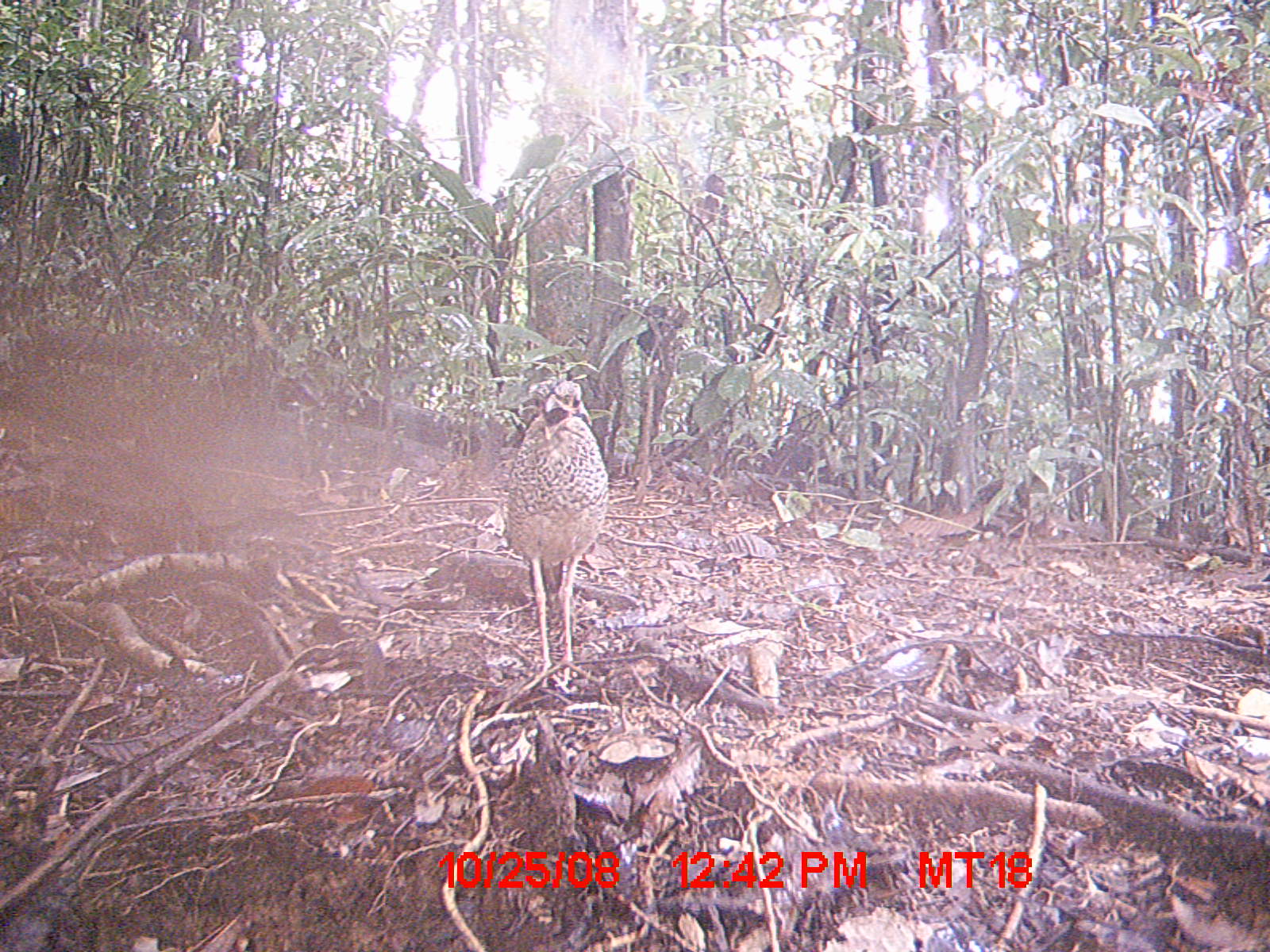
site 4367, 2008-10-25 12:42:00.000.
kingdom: Animalia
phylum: Chordata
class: Aves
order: Coraciiformes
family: Brachypteraciidae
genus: Brachypteracias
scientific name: Brachypteracias squamiger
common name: scaly ground-roller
Brachypteracias squamiger (scaly ground-roller), count 1.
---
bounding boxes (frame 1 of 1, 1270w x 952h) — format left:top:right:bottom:
brachypteracias squamiger: 482:378:605:692